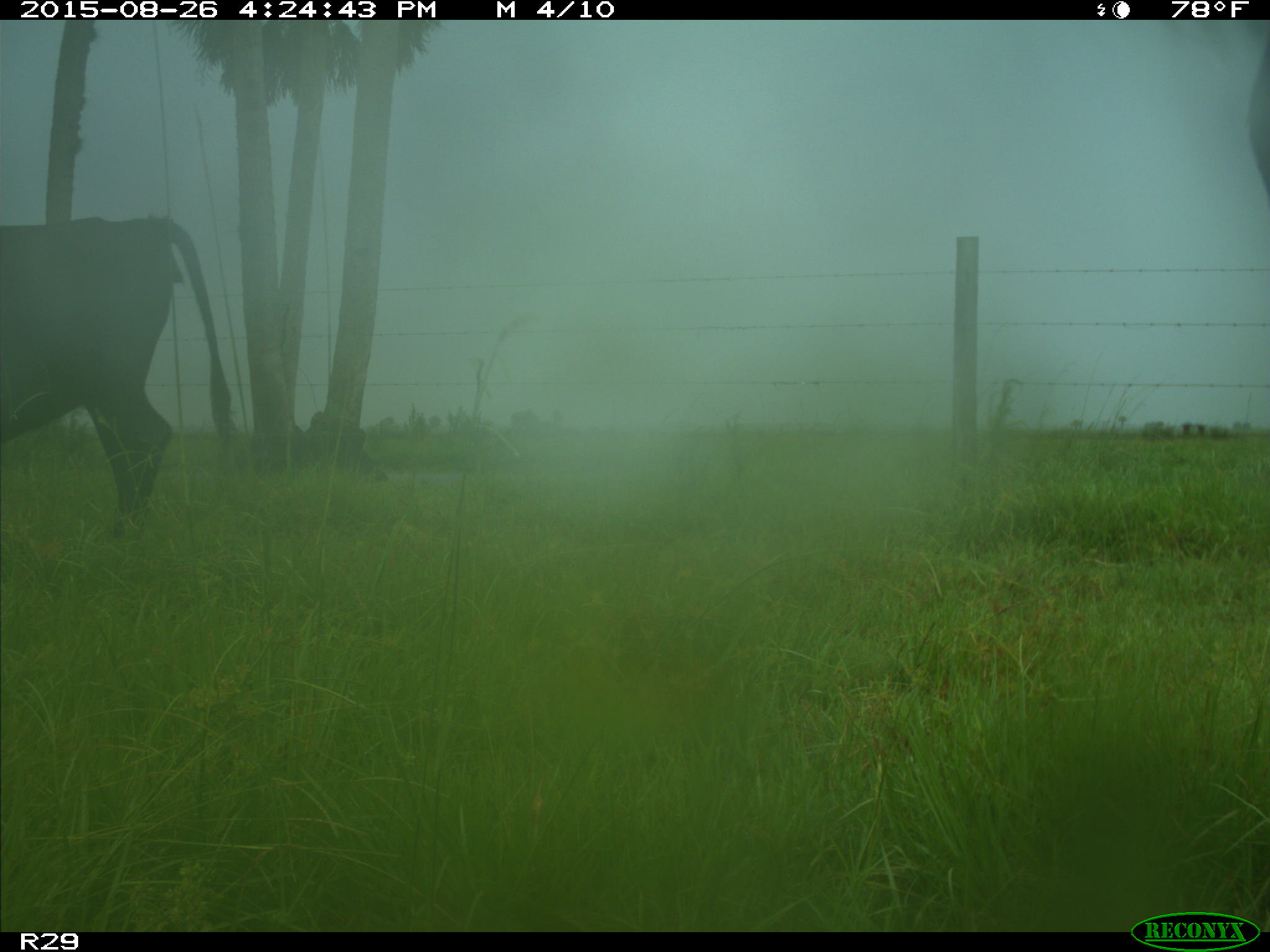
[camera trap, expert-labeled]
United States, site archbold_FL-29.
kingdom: Animalia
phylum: Chordata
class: Mammalia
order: Artiodactyla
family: Bovidae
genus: Bos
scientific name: Bos taurus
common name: domestic cow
Bos taurus (domestic cow).